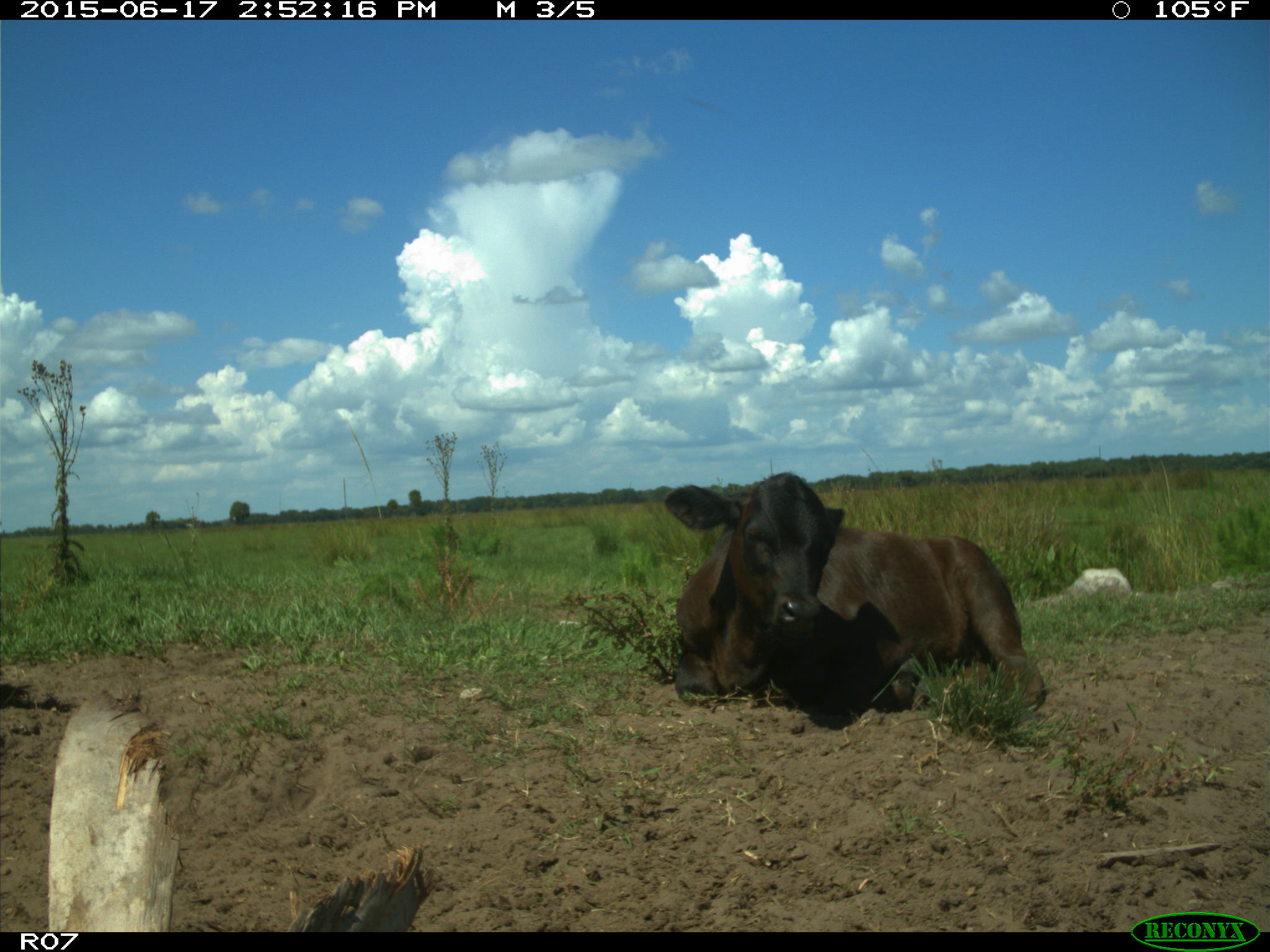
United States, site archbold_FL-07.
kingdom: Animalia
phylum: Chordata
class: Mammalia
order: Artiodactyla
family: Bovidae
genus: Bos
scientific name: Bos taurus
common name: domestic cow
Bos taurus (domestic cow).